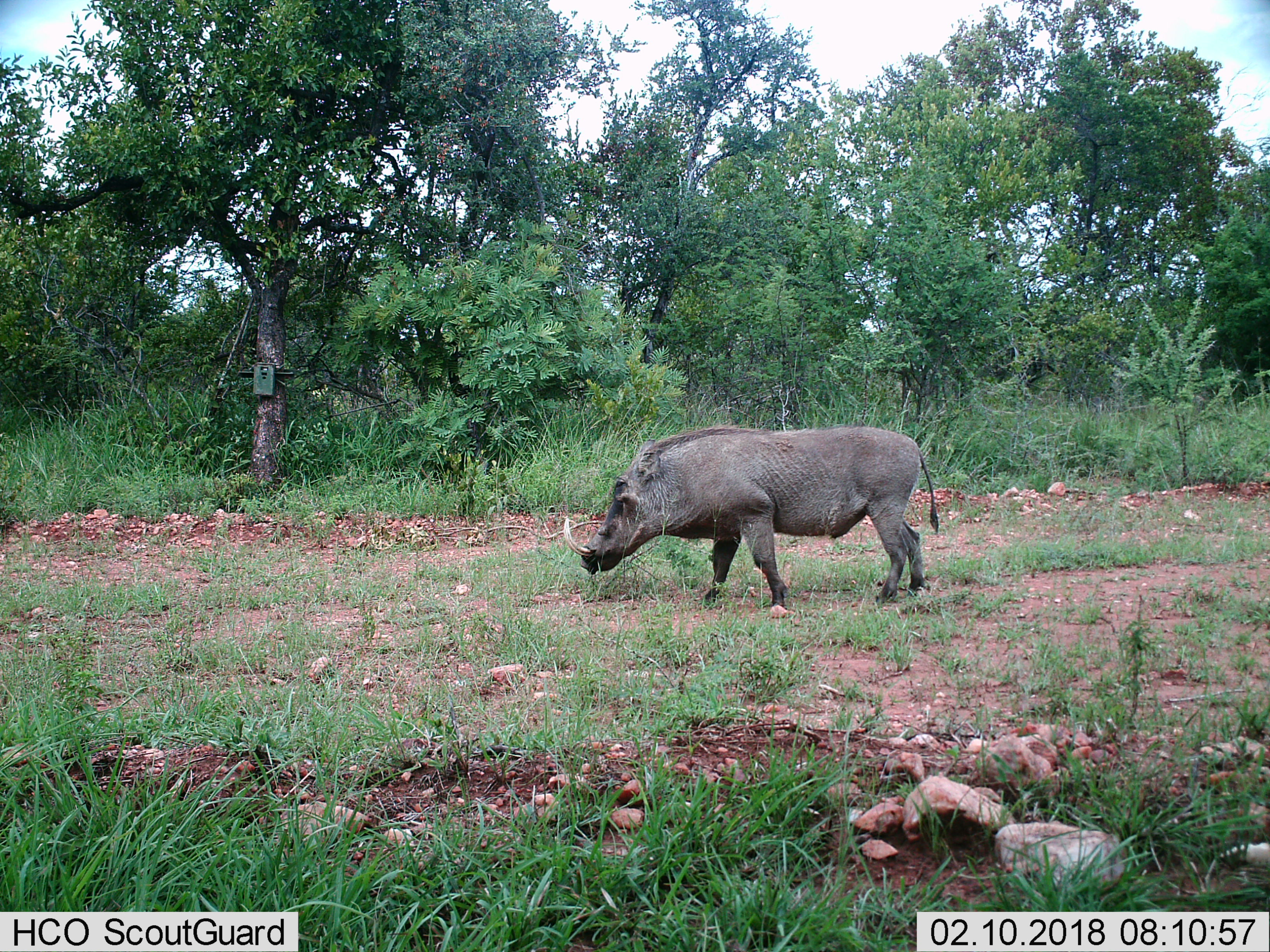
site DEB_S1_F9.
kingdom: Animalia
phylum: Chordata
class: Mammalia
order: Artiodactyla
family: Suidae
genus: Phacochoerus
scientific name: Phacochoerus africanus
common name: warthog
Warthog (Phacochoerus africanus), count 1. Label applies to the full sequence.